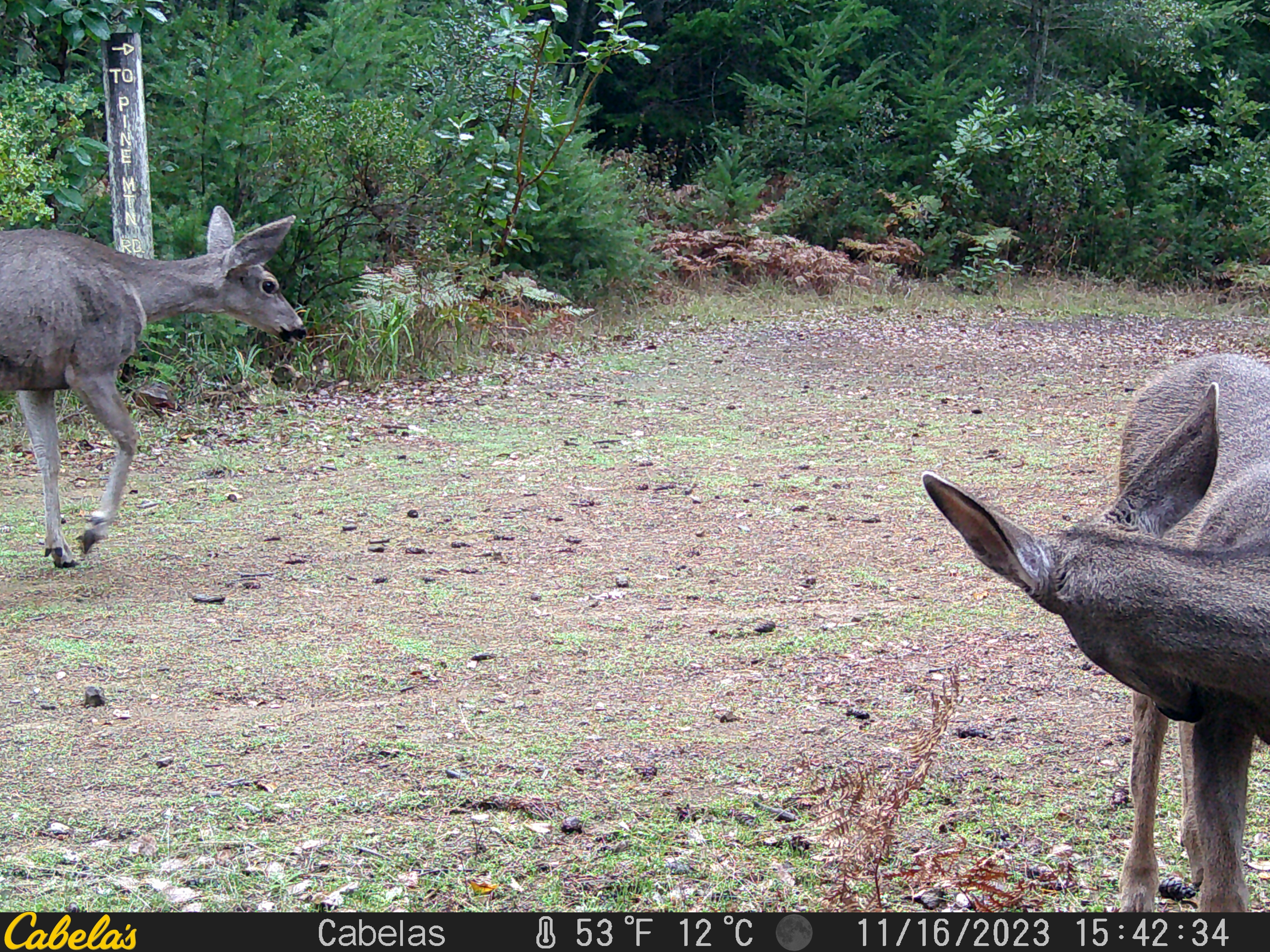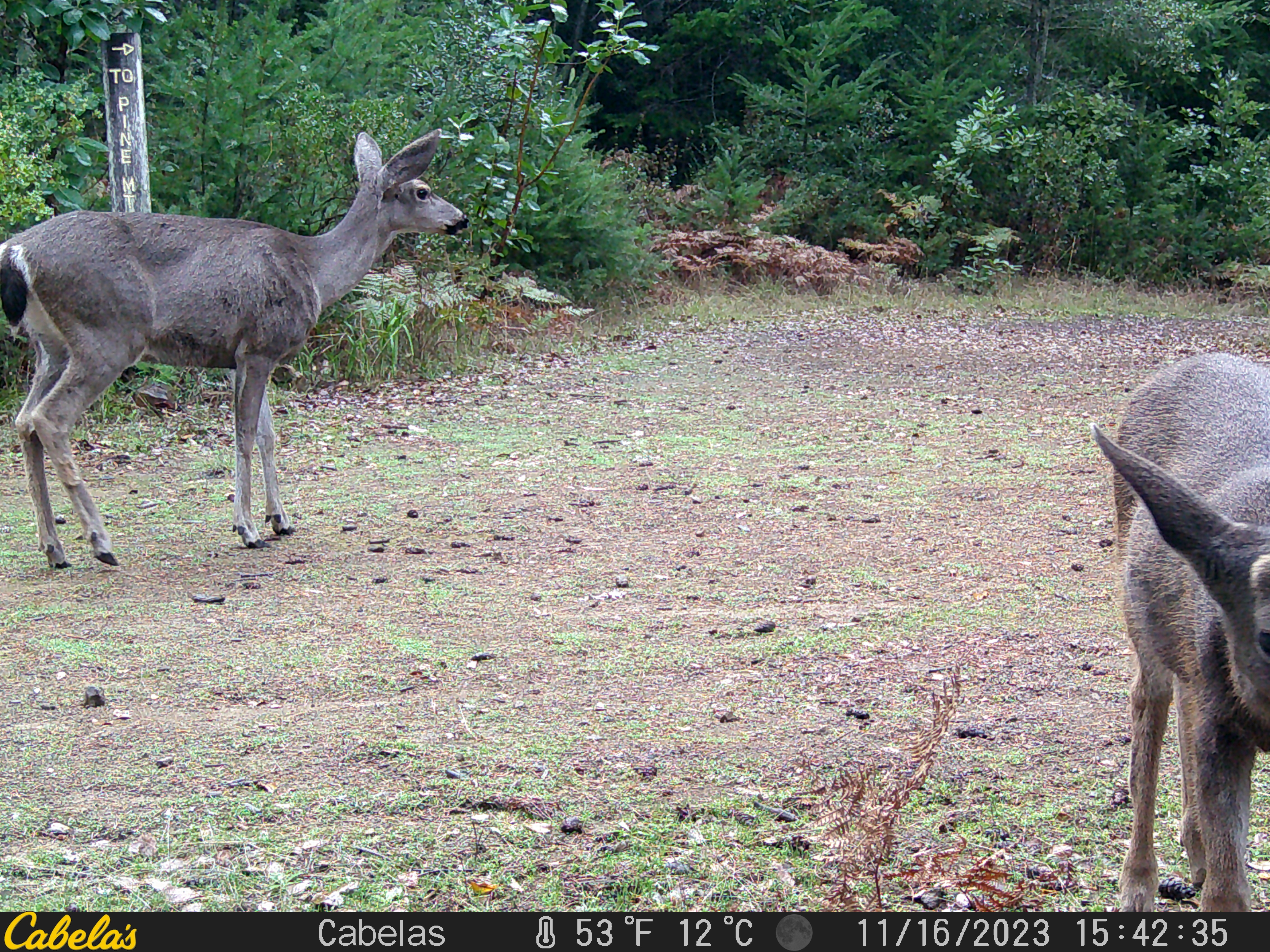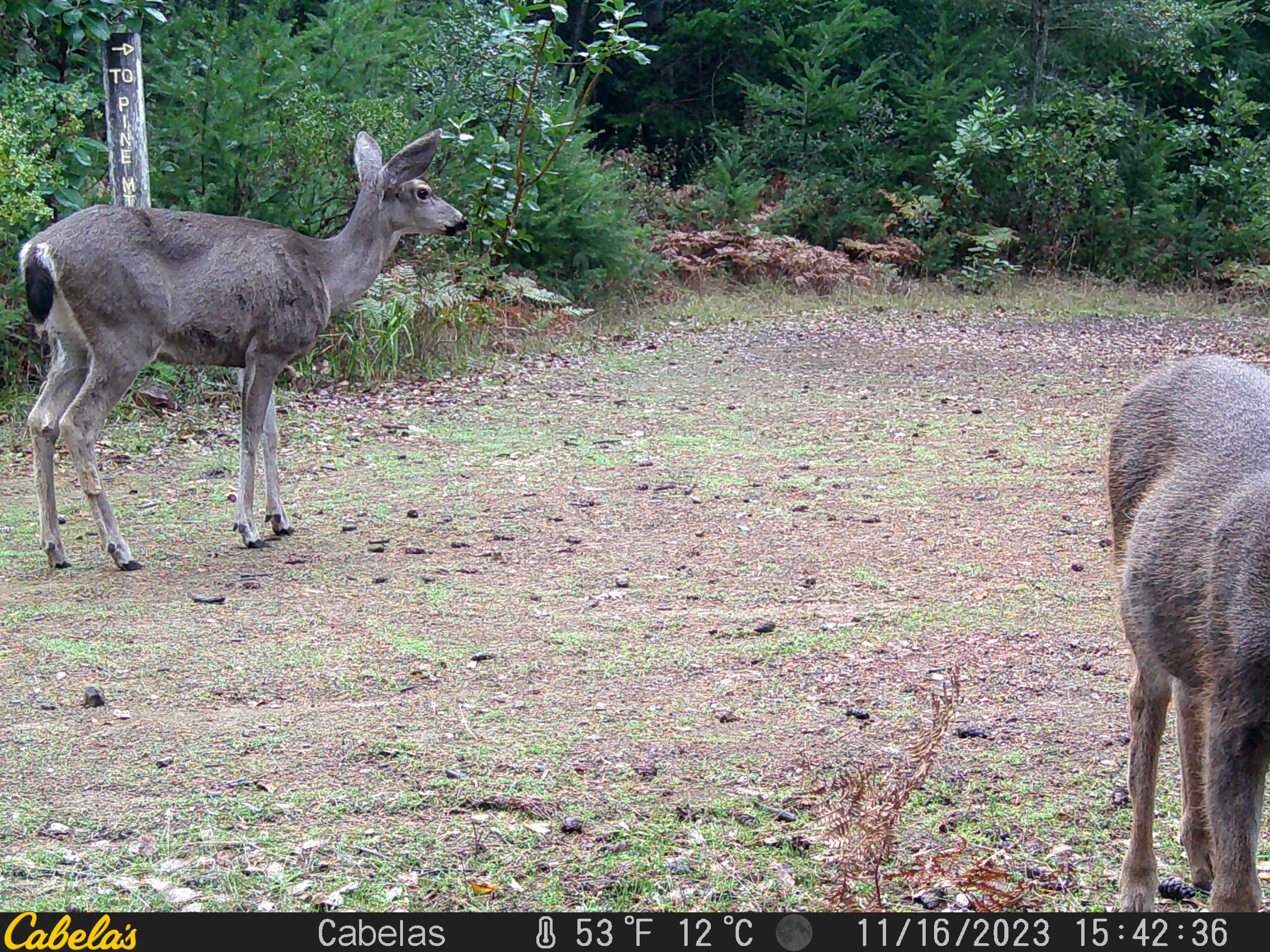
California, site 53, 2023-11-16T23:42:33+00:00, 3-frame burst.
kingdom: Animalia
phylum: Chordata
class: Mammalia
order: Artiodactyla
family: Cervidae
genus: Odocoileus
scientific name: Odocoileus hemionus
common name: mule deer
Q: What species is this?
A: Mule deer (Odocoileus hemionus).